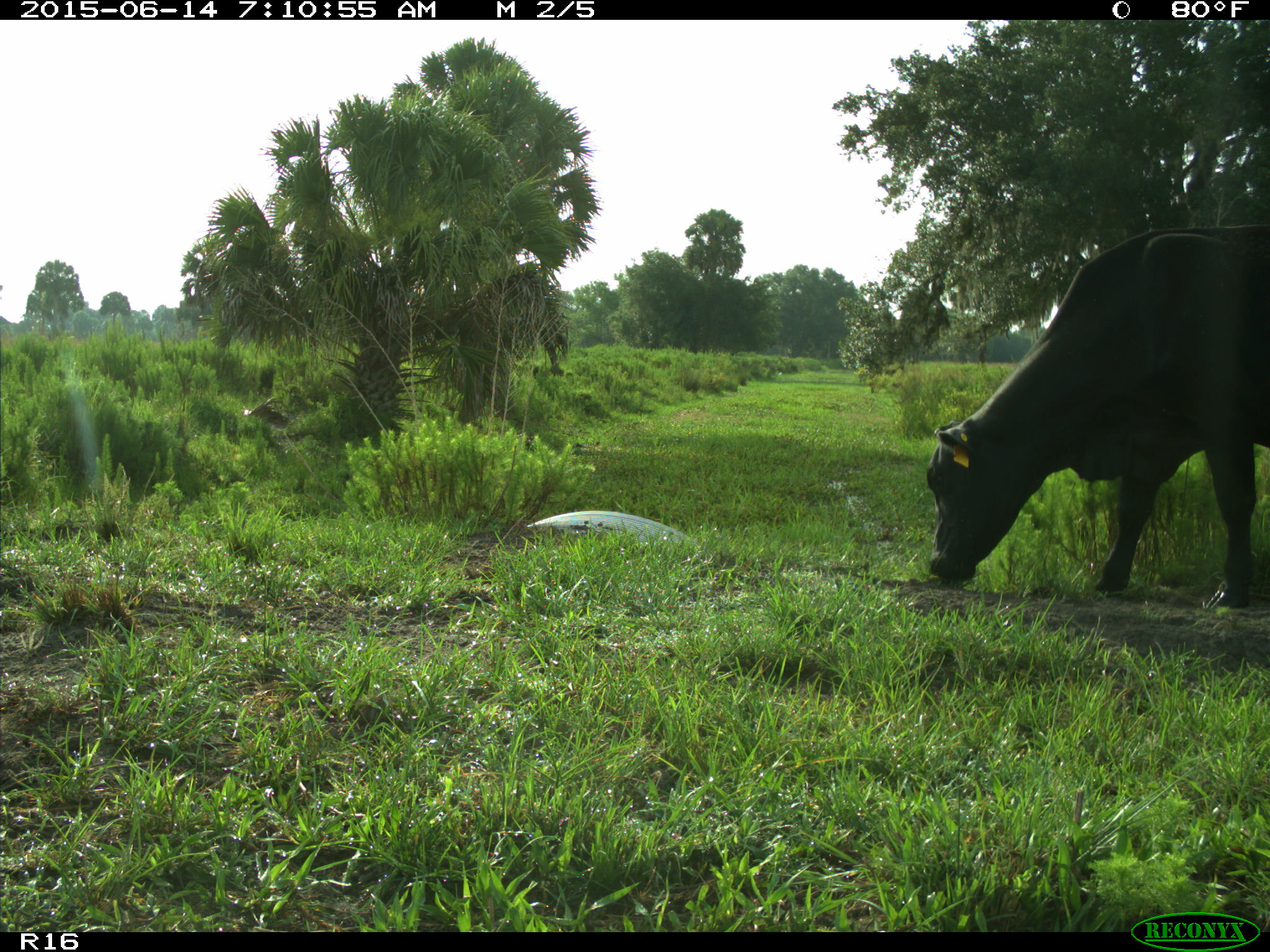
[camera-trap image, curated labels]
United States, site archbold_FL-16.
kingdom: Animalia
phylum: Chordata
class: Mammalia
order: Artiodactyla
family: Bovidae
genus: Bos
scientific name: Bos taurus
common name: domestic cow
Bos taurus (domestic cow).